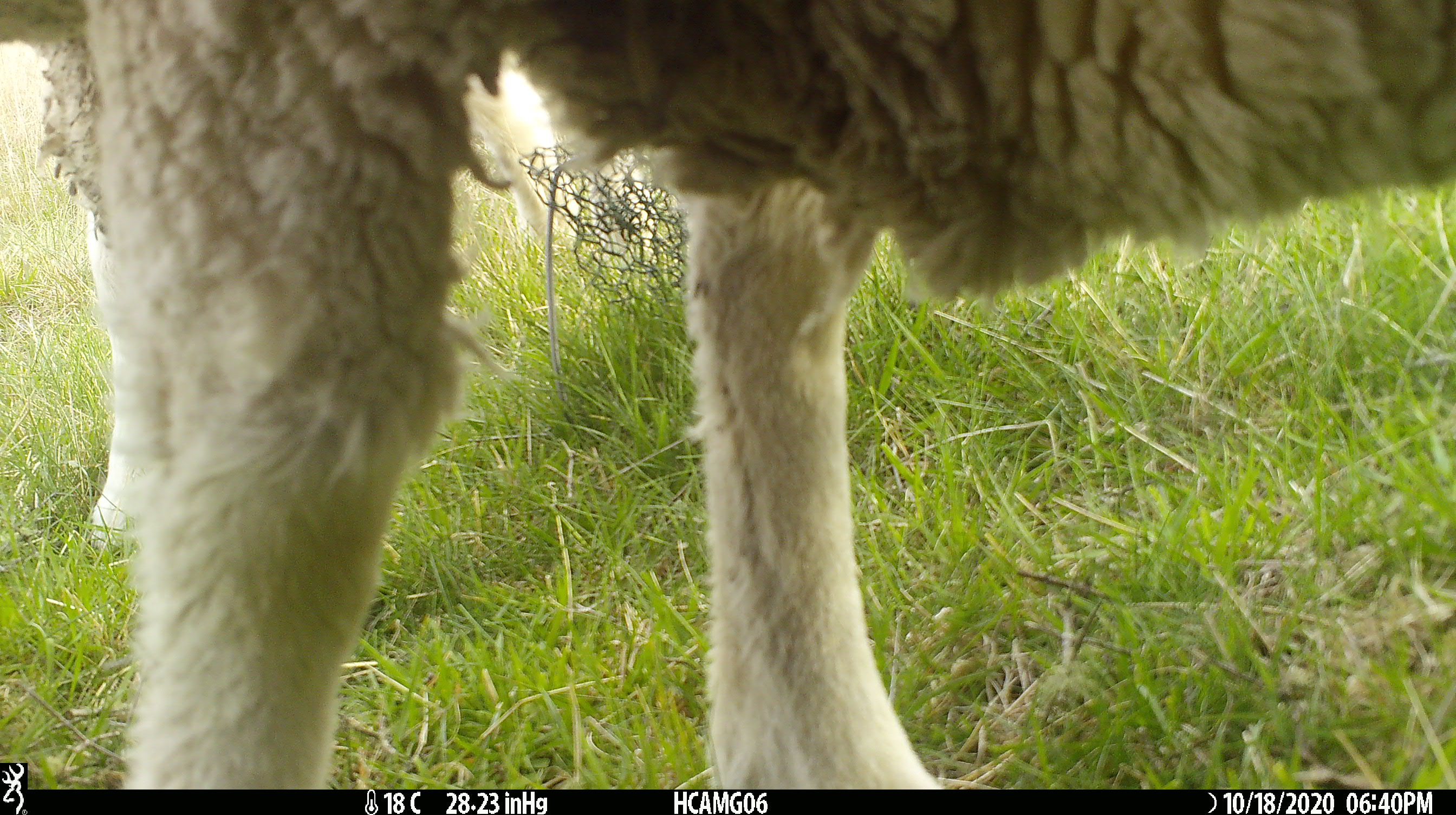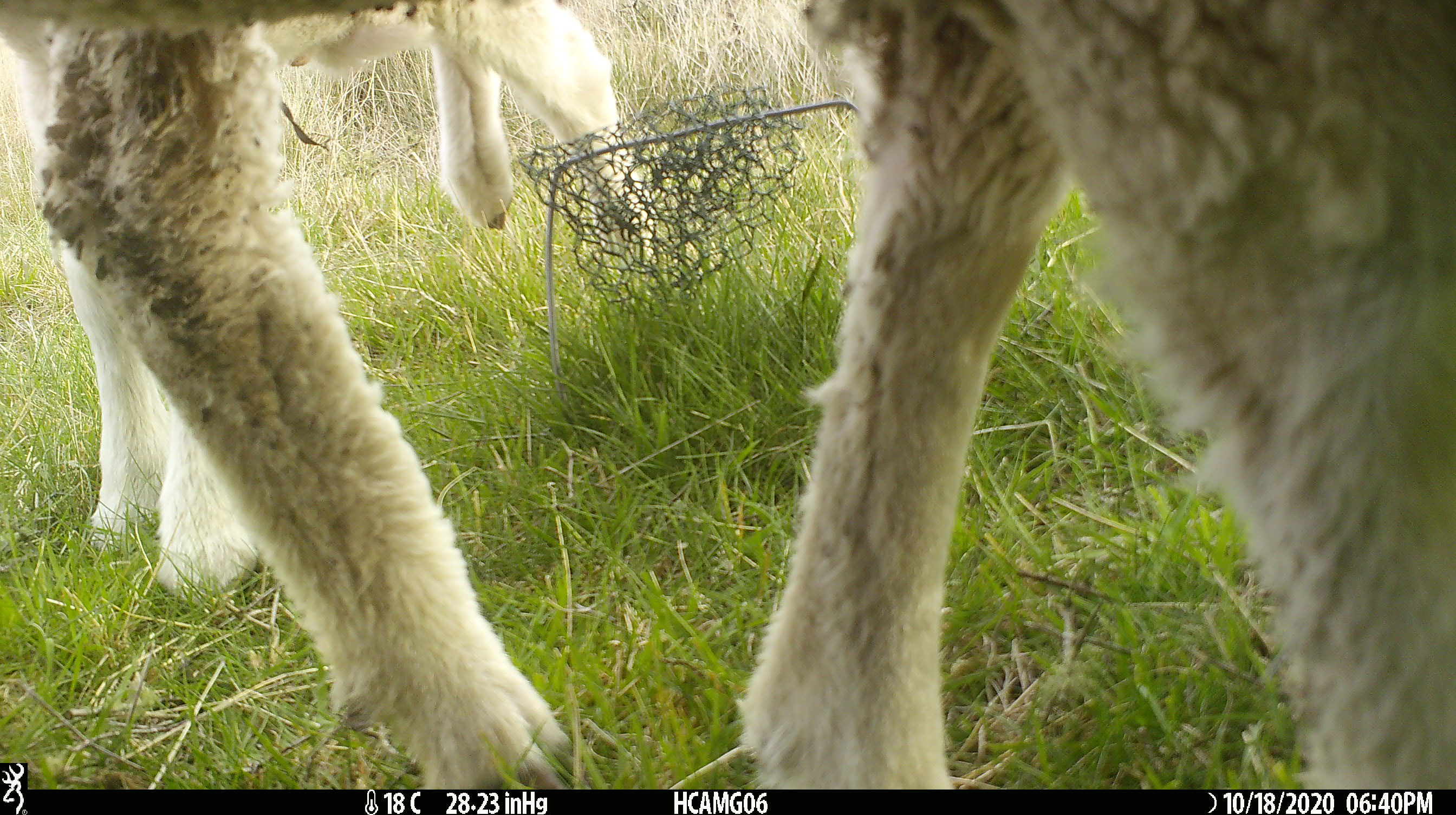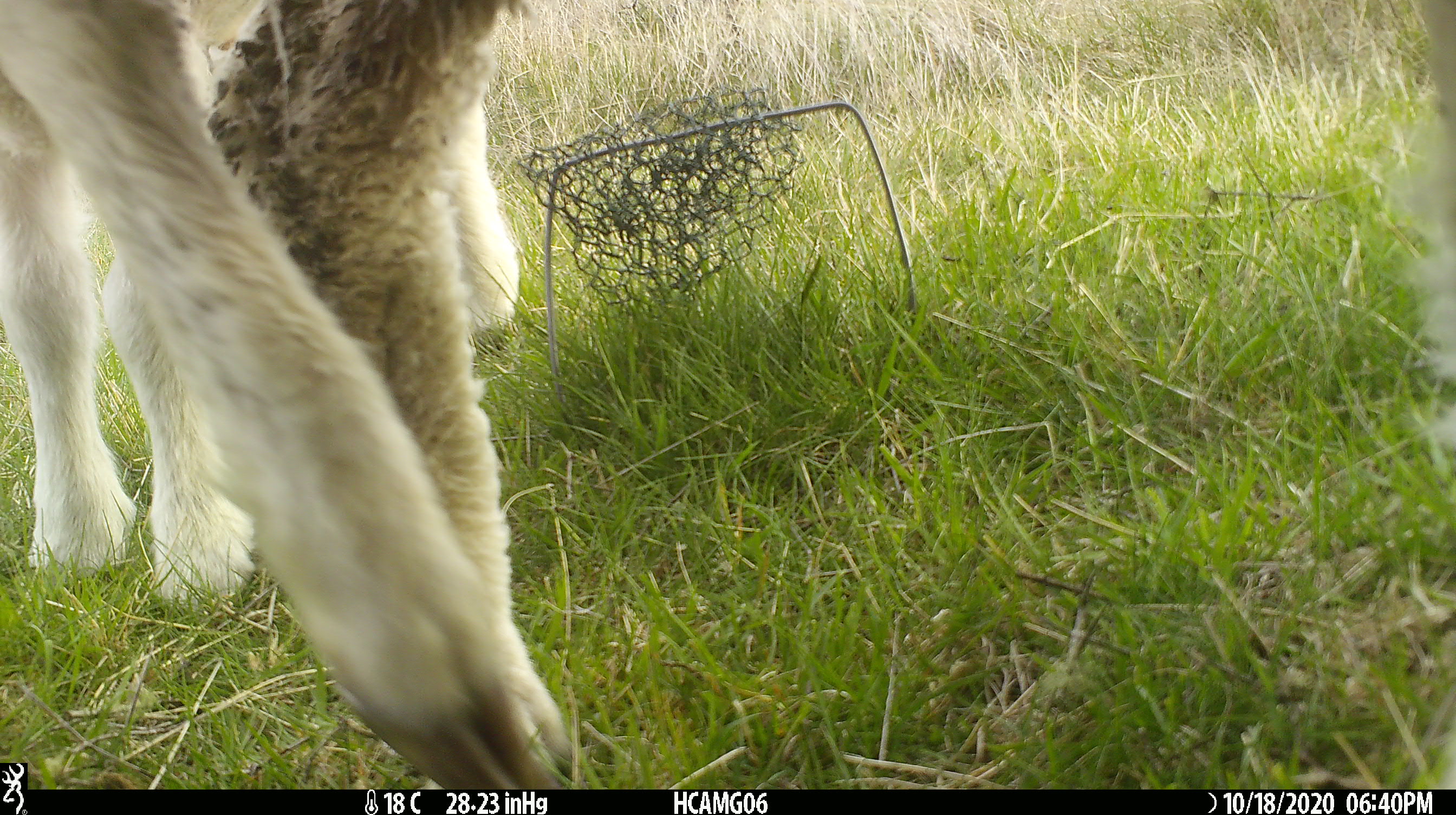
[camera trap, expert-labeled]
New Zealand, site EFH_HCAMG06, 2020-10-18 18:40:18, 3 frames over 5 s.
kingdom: Animalia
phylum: Chordata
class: Mammalia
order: Artiodactyla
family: Bovidae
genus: Ovis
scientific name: Ovis aries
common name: domestic sheep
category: sheep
Sheep (domestic sheep) (Ovis aries).